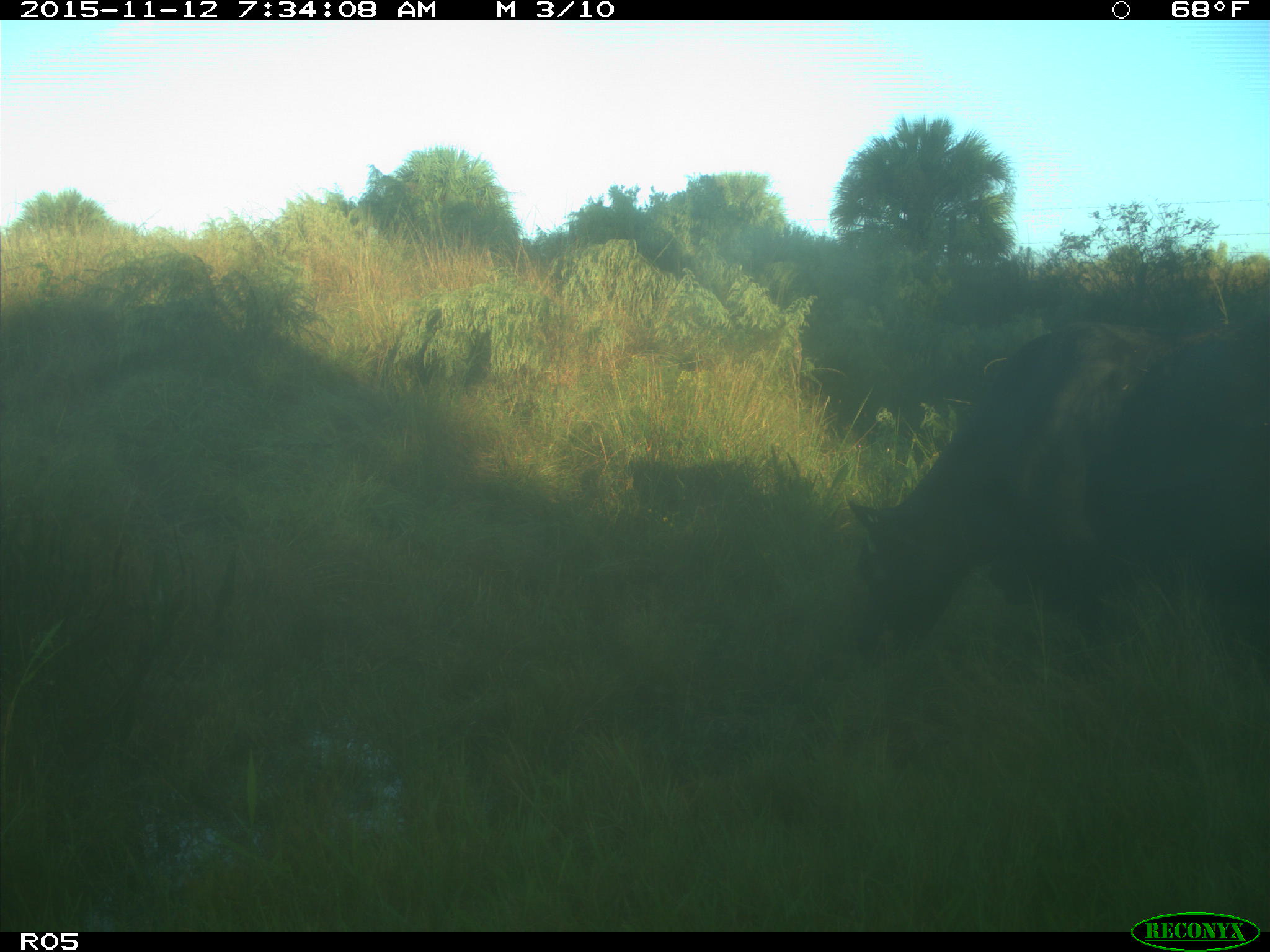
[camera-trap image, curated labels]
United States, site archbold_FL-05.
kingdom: Animalia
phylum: Chordata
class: Mammalia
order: Artiodactyla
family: Bovidae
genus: Bos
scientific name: Bos taurus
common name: domestic cow